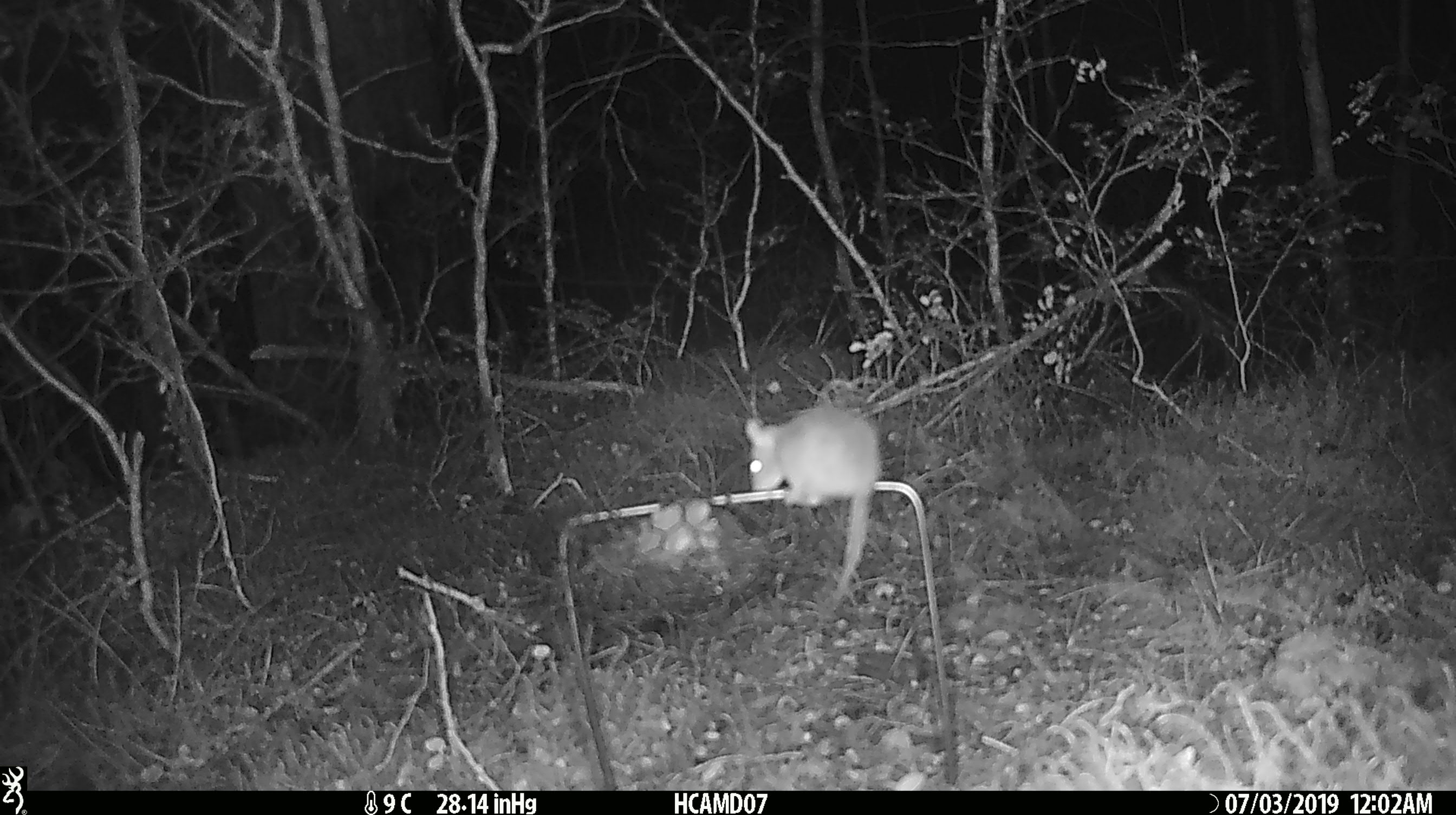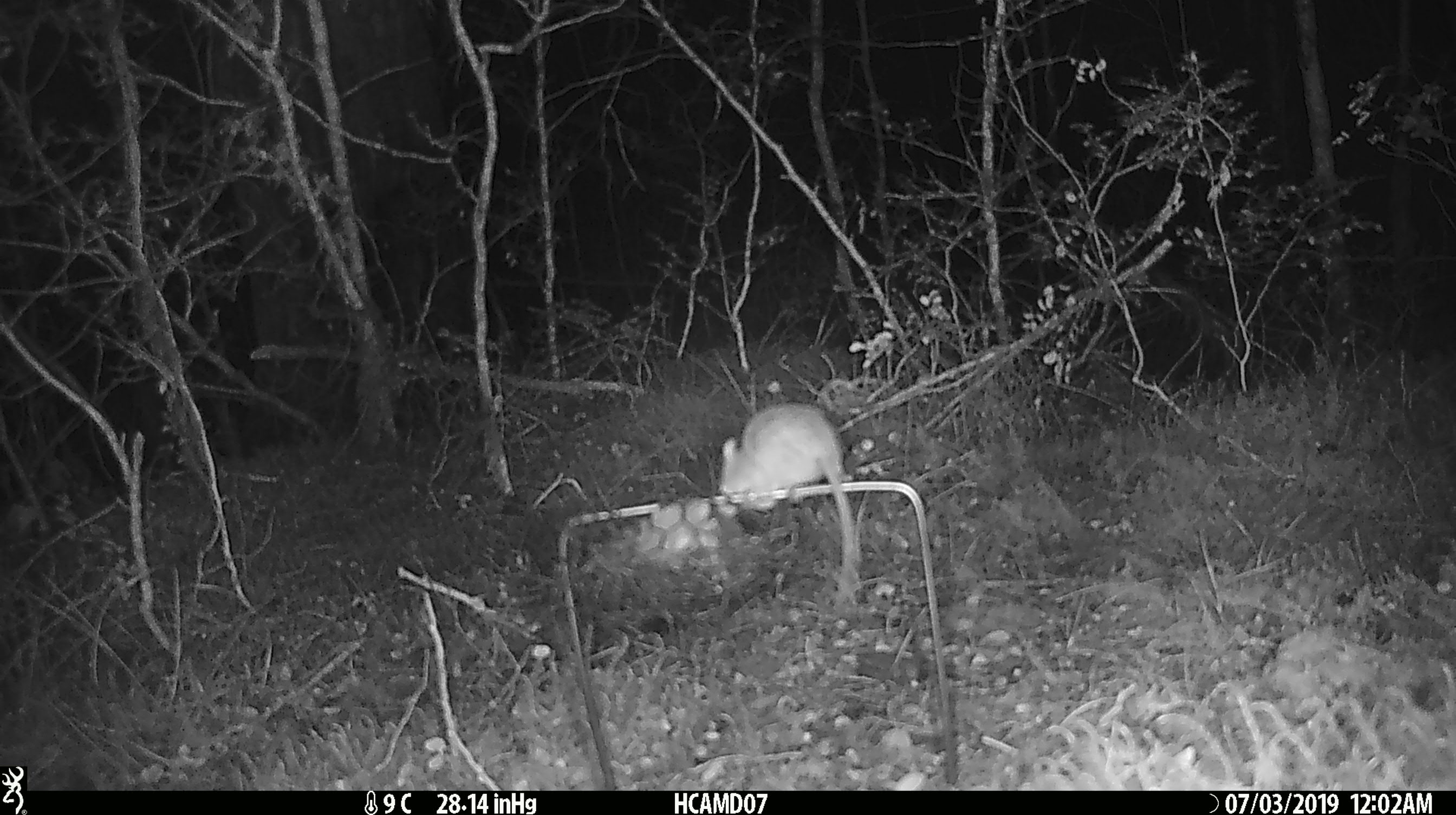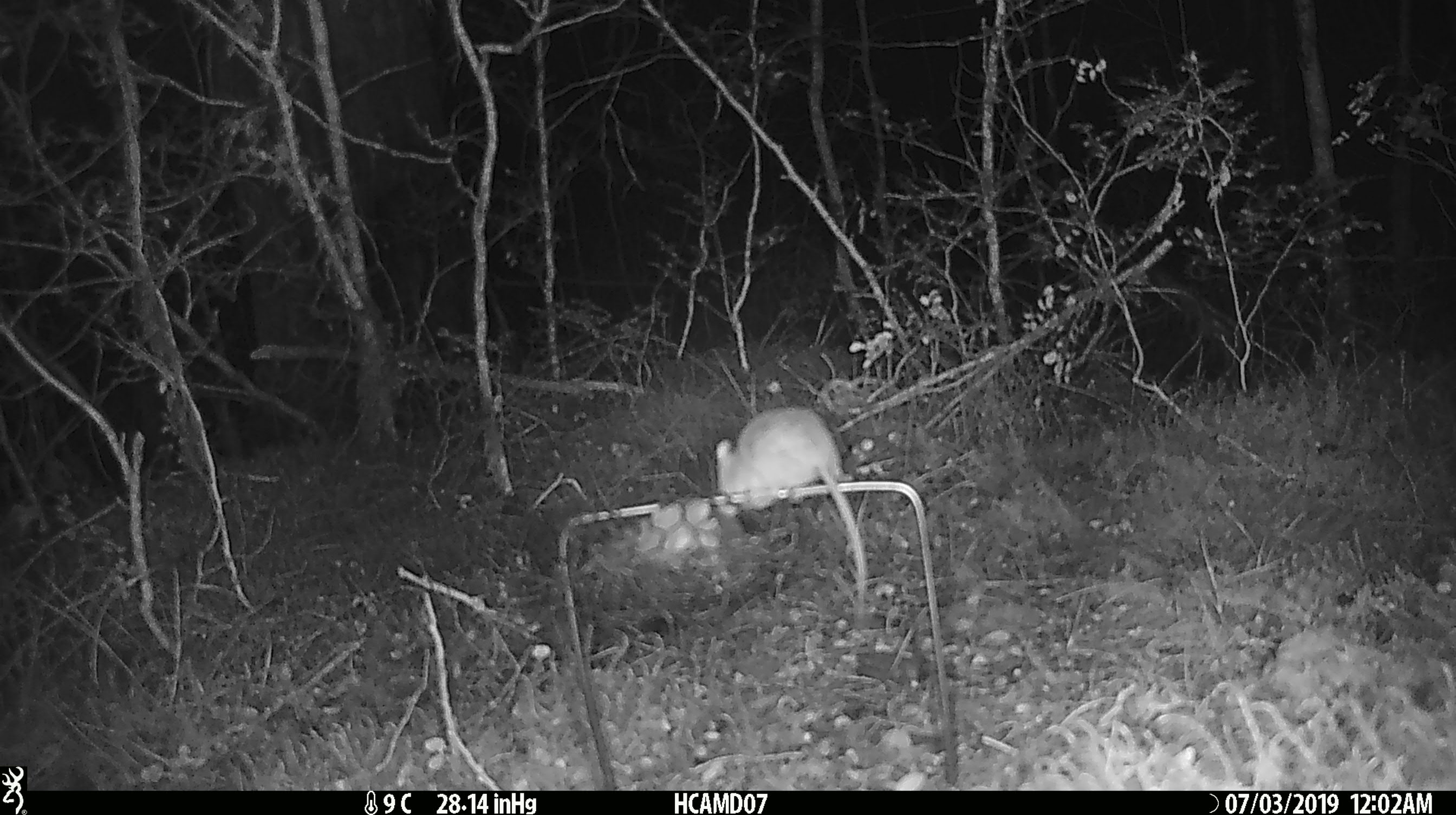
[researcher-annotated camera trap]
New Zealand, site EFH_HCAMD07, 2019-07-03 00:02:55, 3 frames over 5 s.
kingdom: Animalia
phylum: Chordata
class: Mammalia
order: Rodentia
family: Muridae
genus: Mus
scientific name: Mus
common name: mouse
Mouse (Mus).